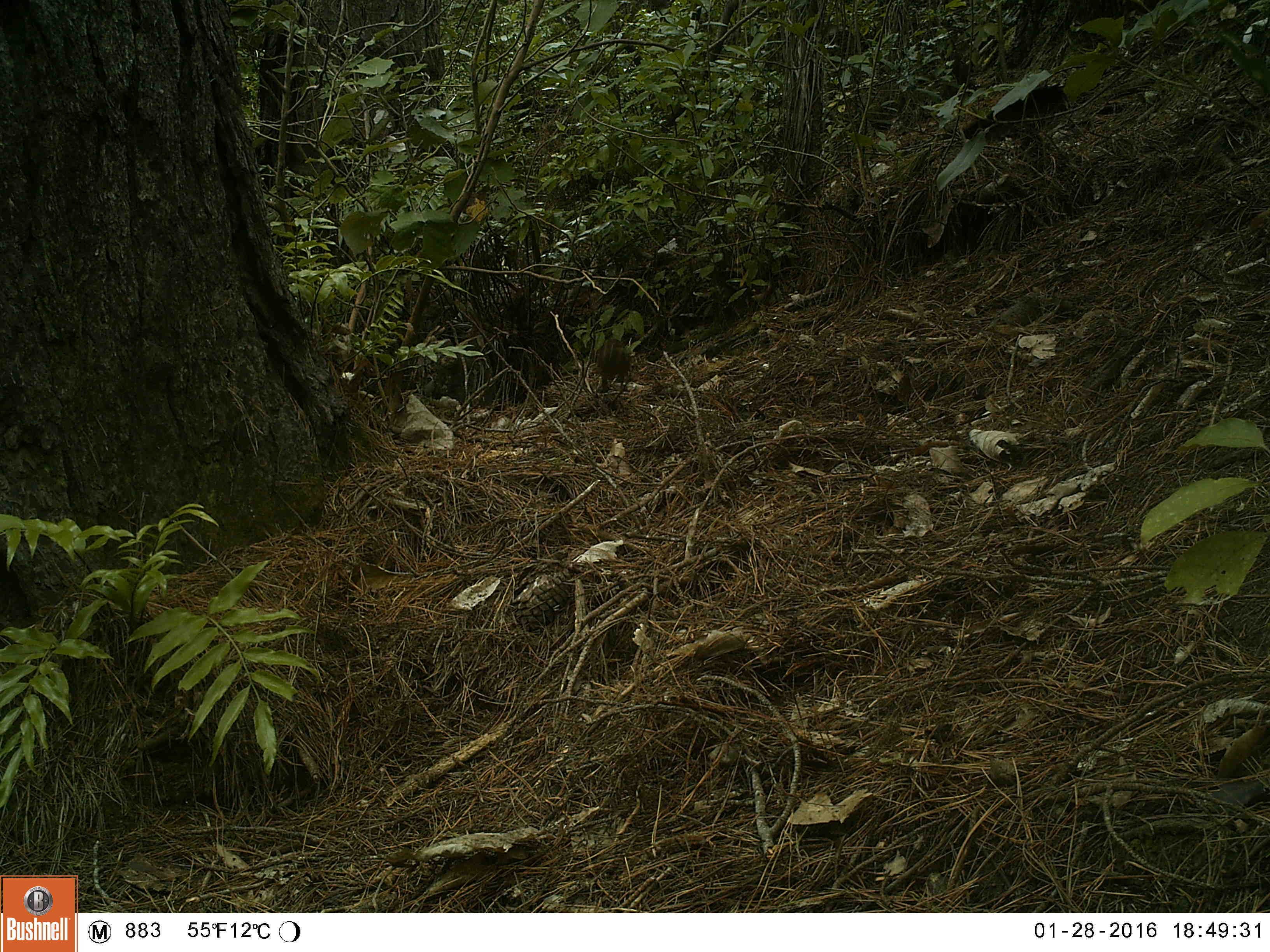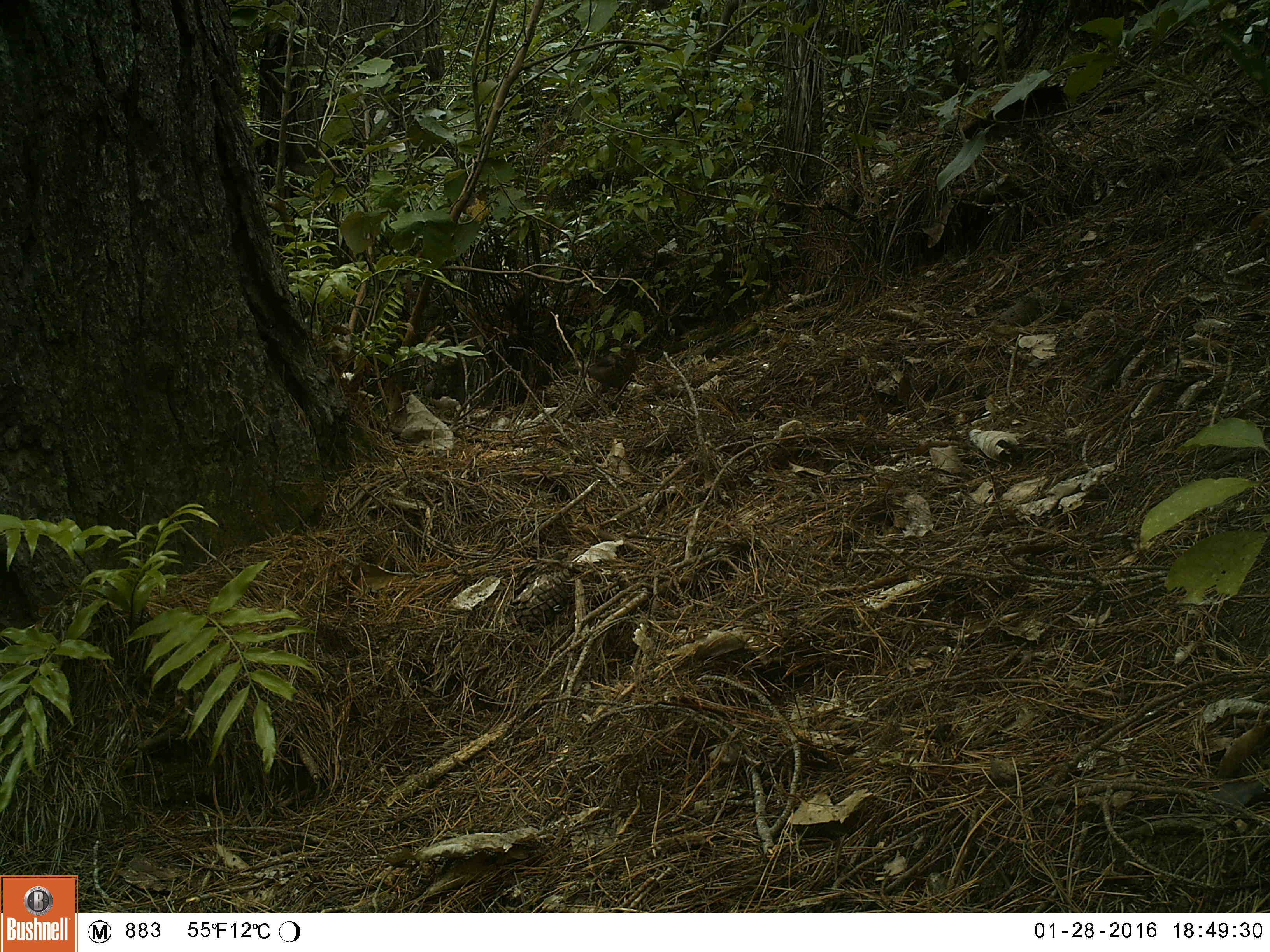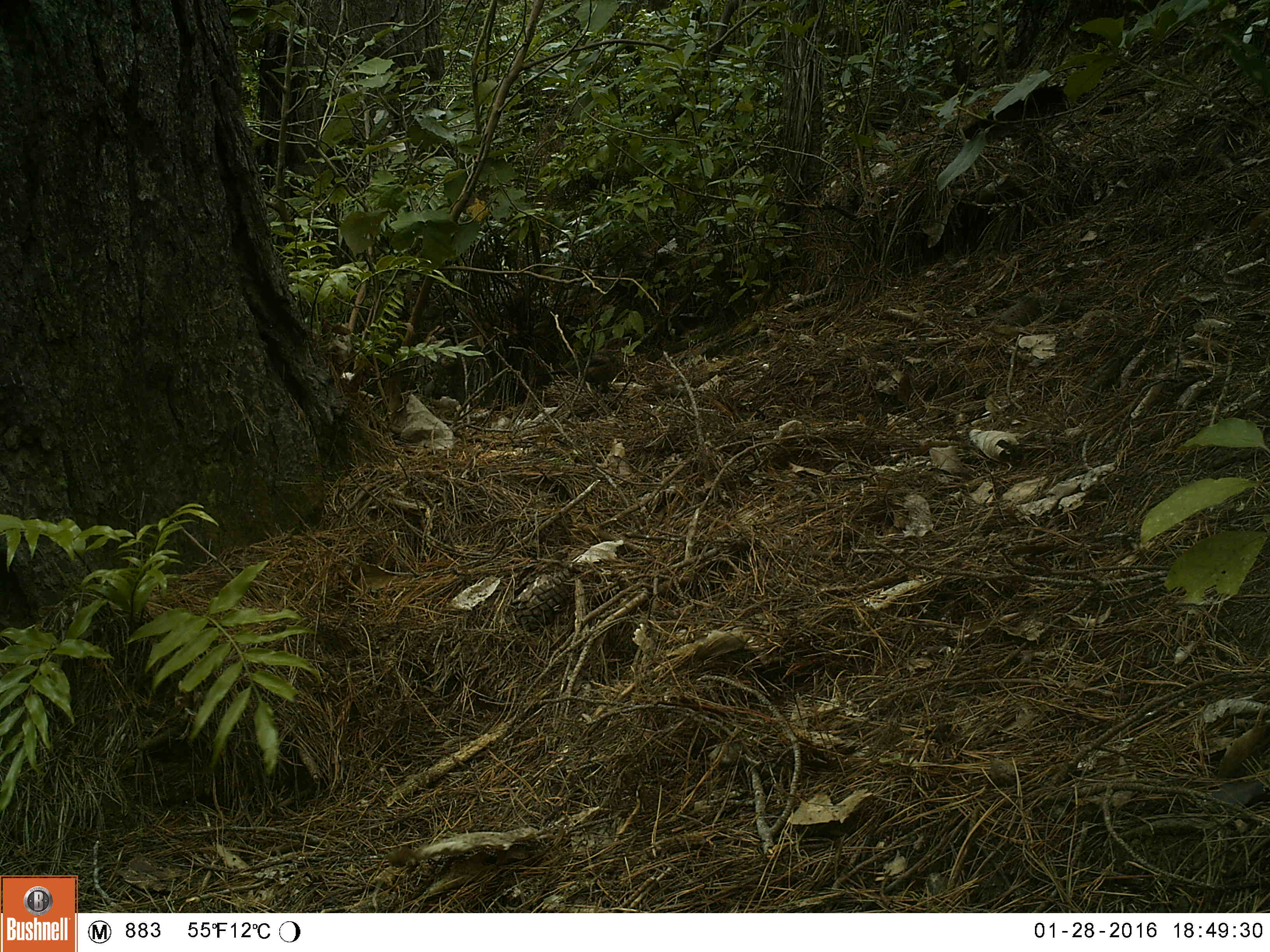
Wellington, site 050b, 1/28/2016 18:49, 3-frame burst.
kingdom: Animalia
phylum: Chordata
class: Aves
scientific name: Aves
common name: bird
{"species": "bird (Aves)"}